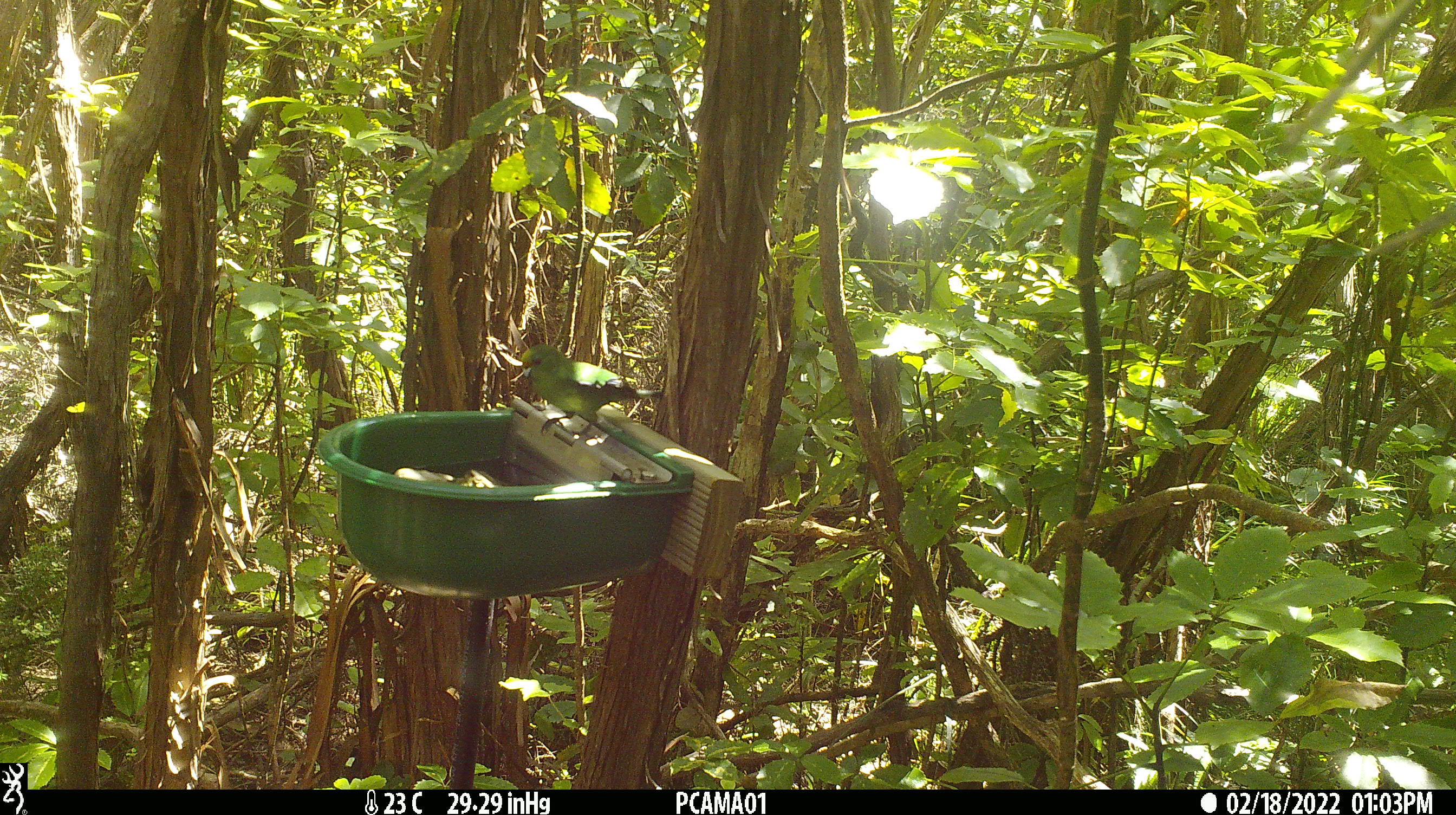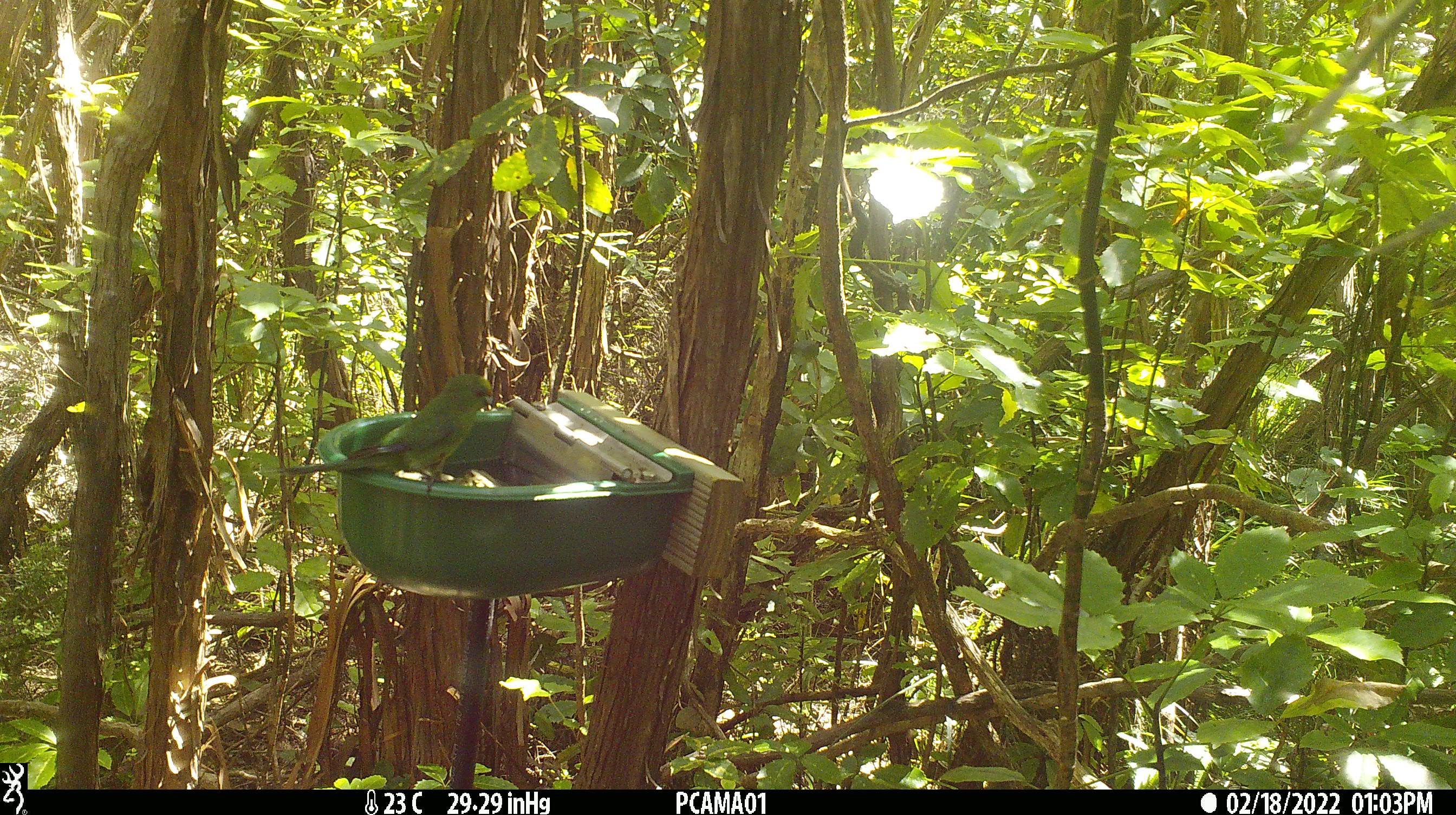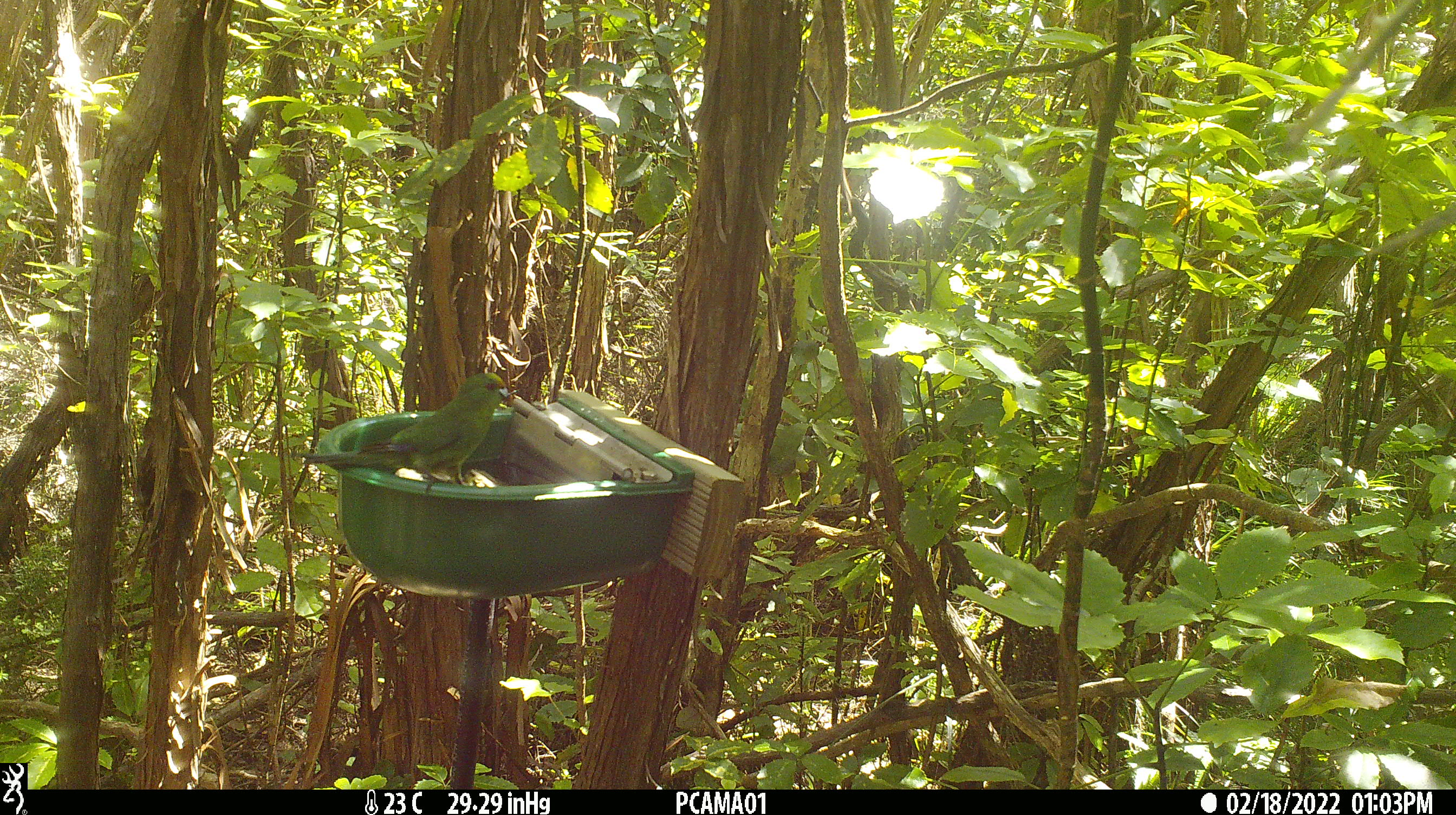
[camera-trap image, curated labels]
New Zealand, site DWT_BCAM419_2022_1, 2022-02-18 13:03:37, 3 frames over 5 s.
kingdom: Animalia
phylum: Chordata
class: Aves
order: Psittaciformes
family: Psittaculidae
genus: Cyanoramphus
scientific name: Cyanoramphus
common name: parakeet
Parakeet (Cyanoramphus).